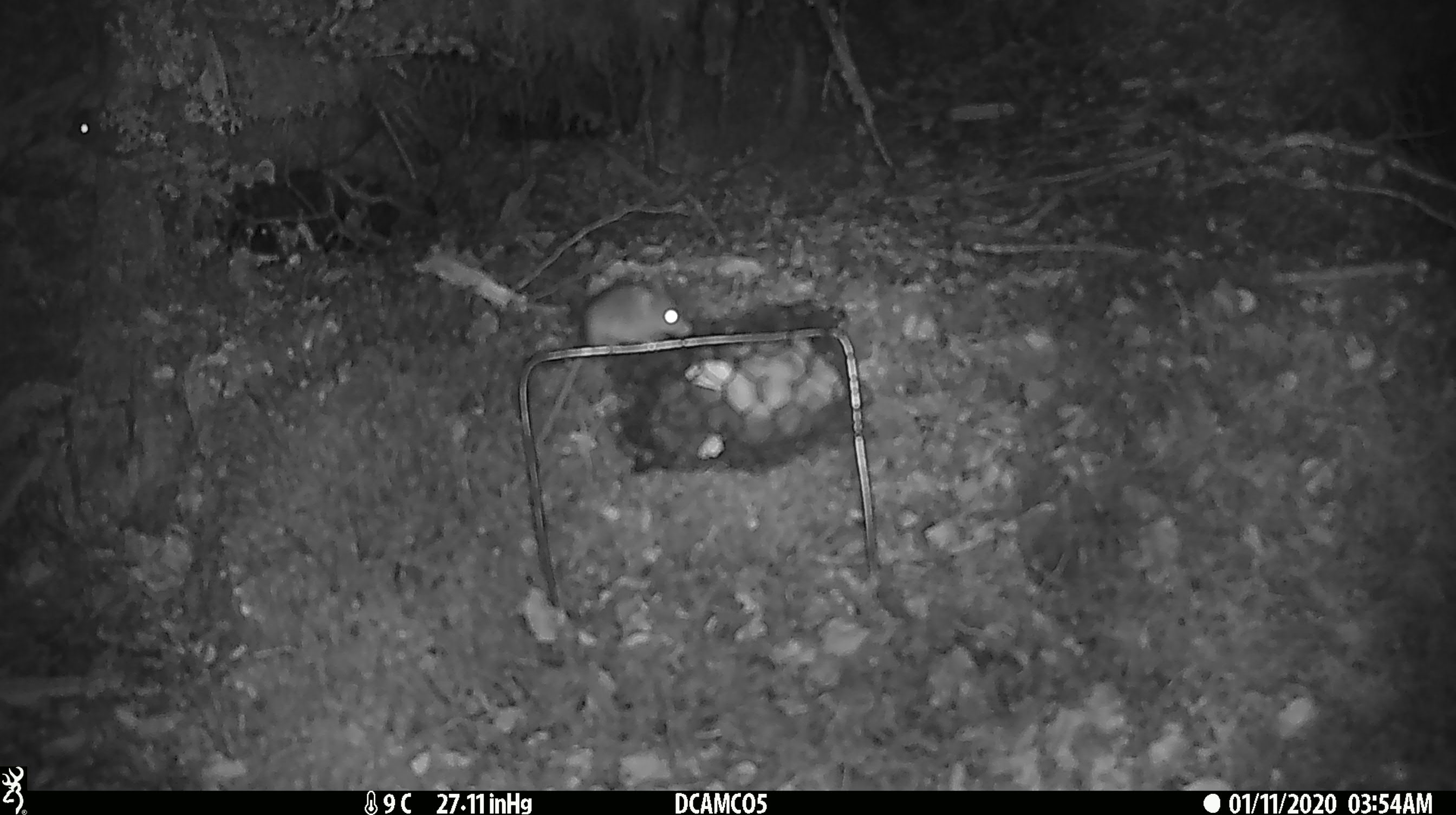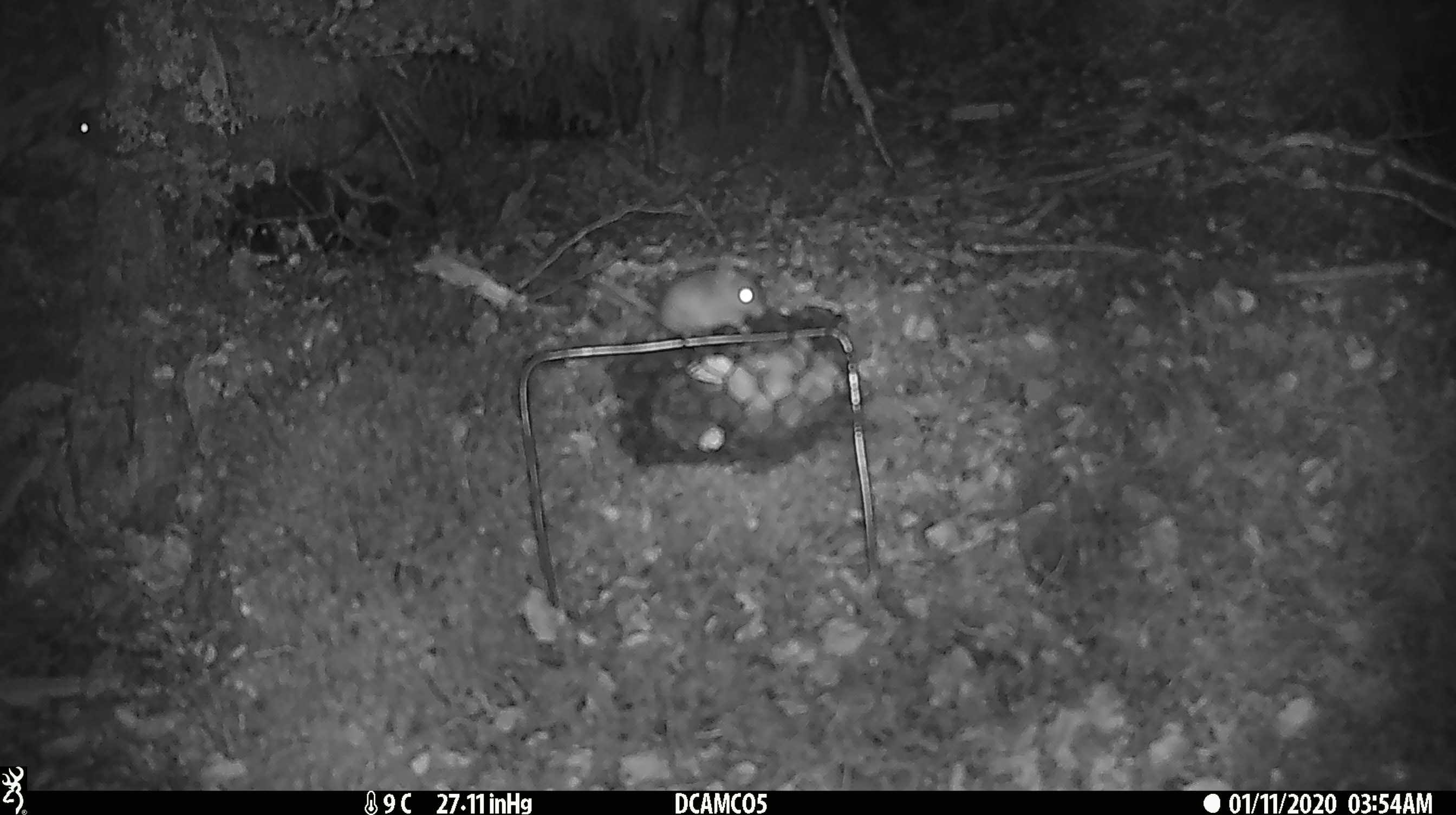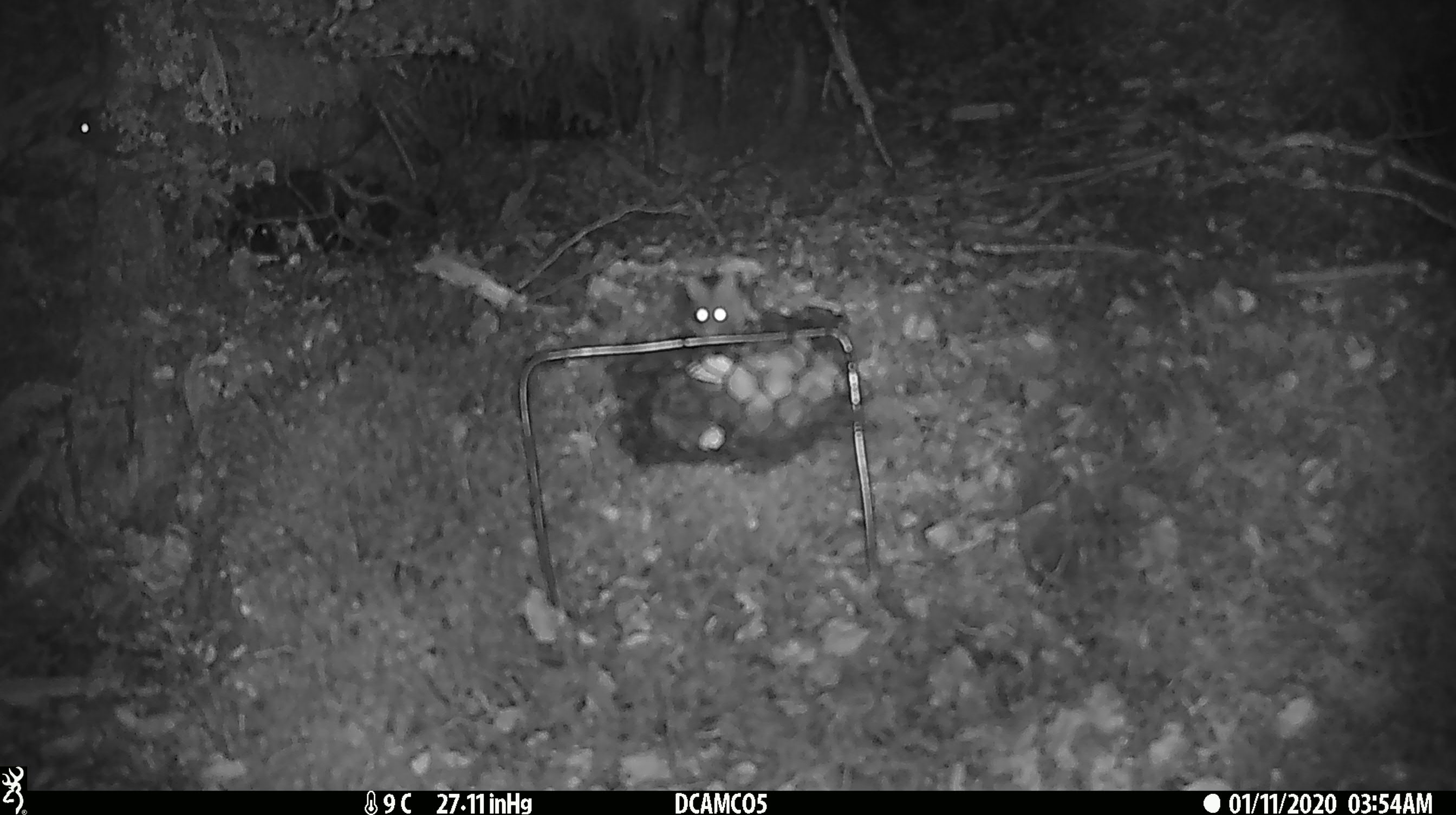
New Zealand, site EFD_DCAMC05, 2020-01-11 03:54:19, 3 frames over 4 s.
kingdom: Animalia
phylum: Chordata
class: Mammalia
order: Rodentia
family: Muridae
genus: Mus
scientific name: Mus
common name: mouse